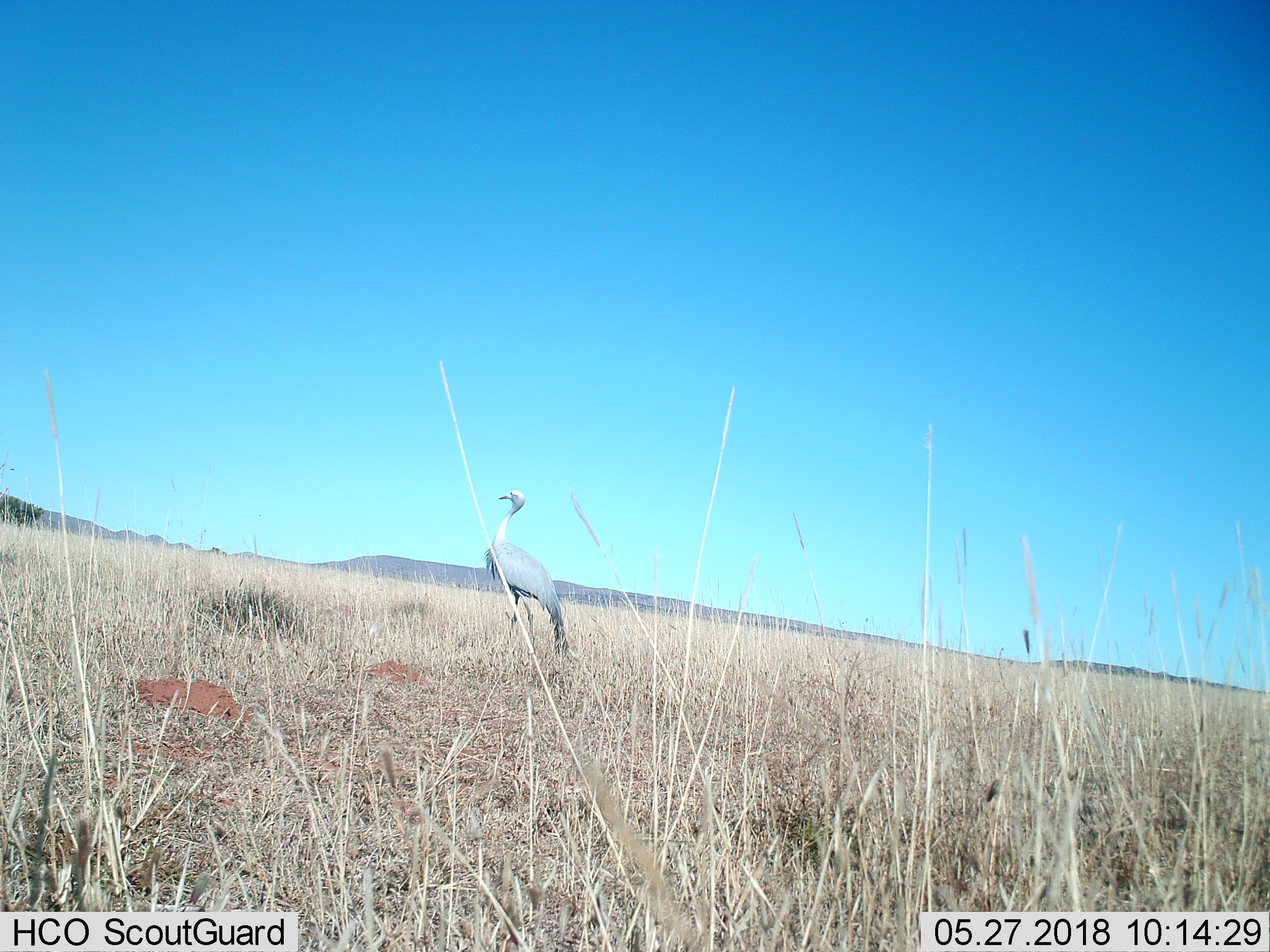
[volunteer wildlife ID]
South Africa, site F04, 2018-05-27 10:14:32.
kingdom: Animalia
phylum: Chordata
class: Aves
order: Gruiformes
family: Gruidae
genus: Anthropoides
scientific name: Anthropoides paradiseus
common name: blue crane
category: craneblue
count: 1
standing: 89%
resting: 0%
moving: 11%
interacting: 0%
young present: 0%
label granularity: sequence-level